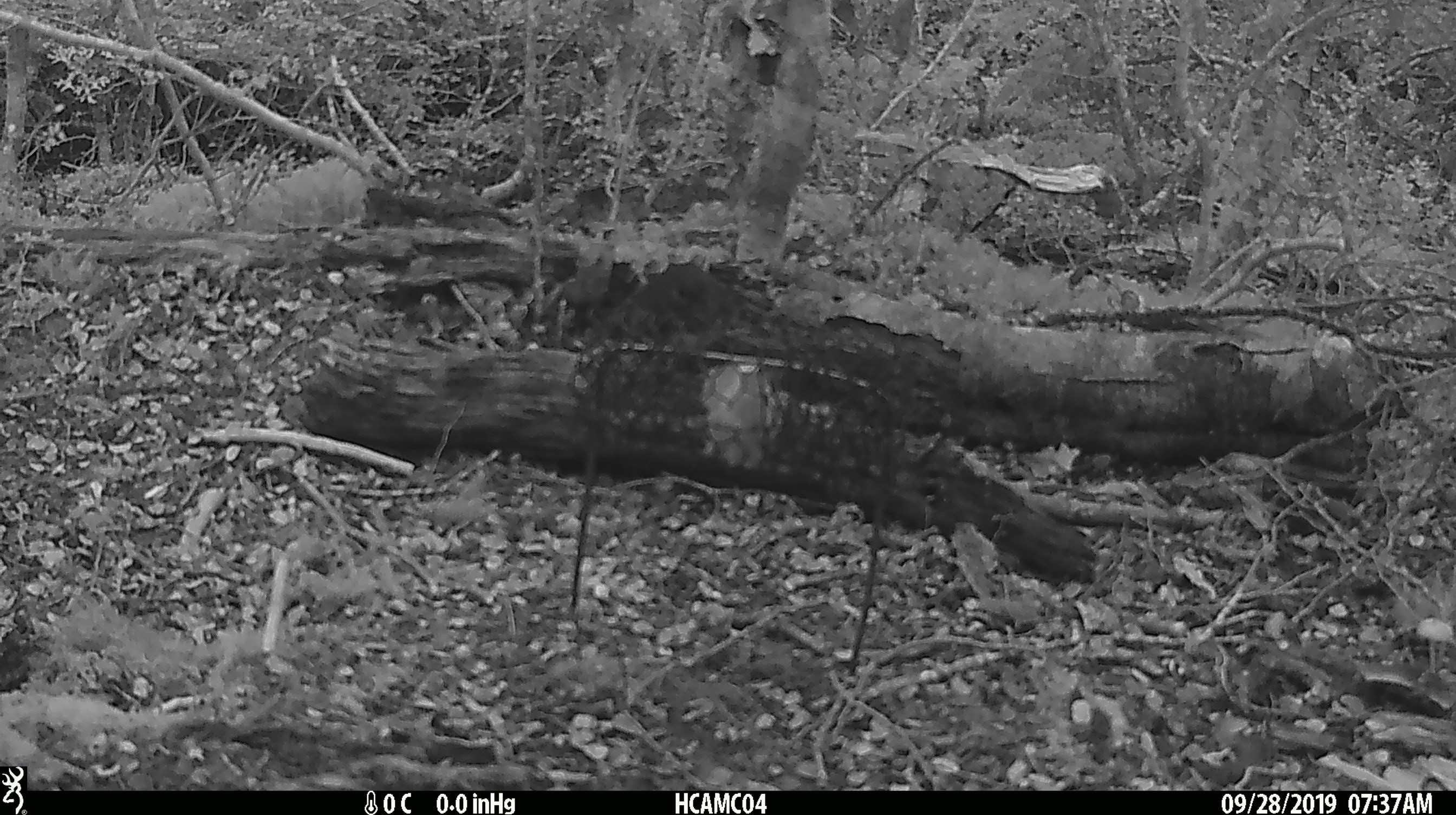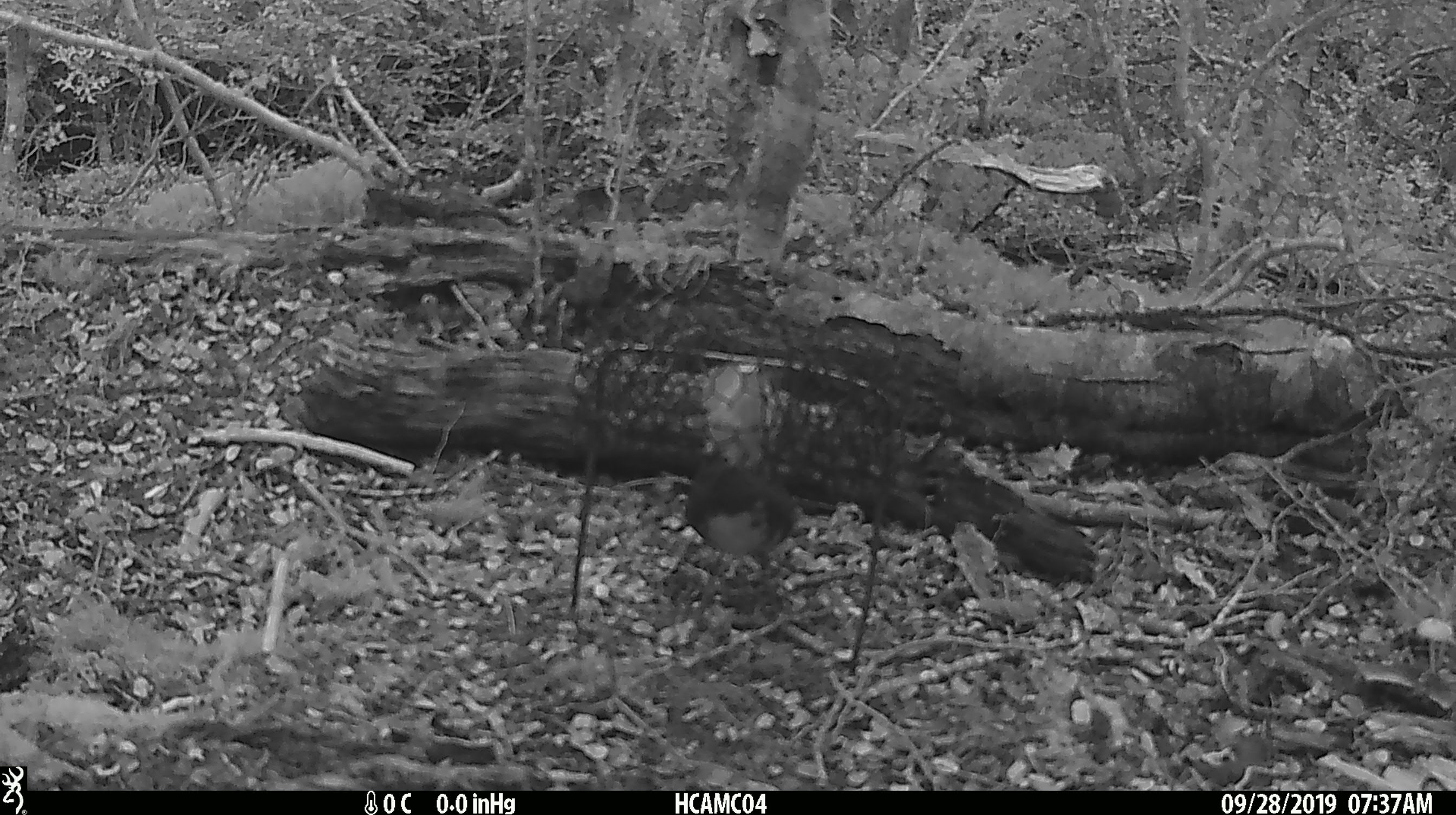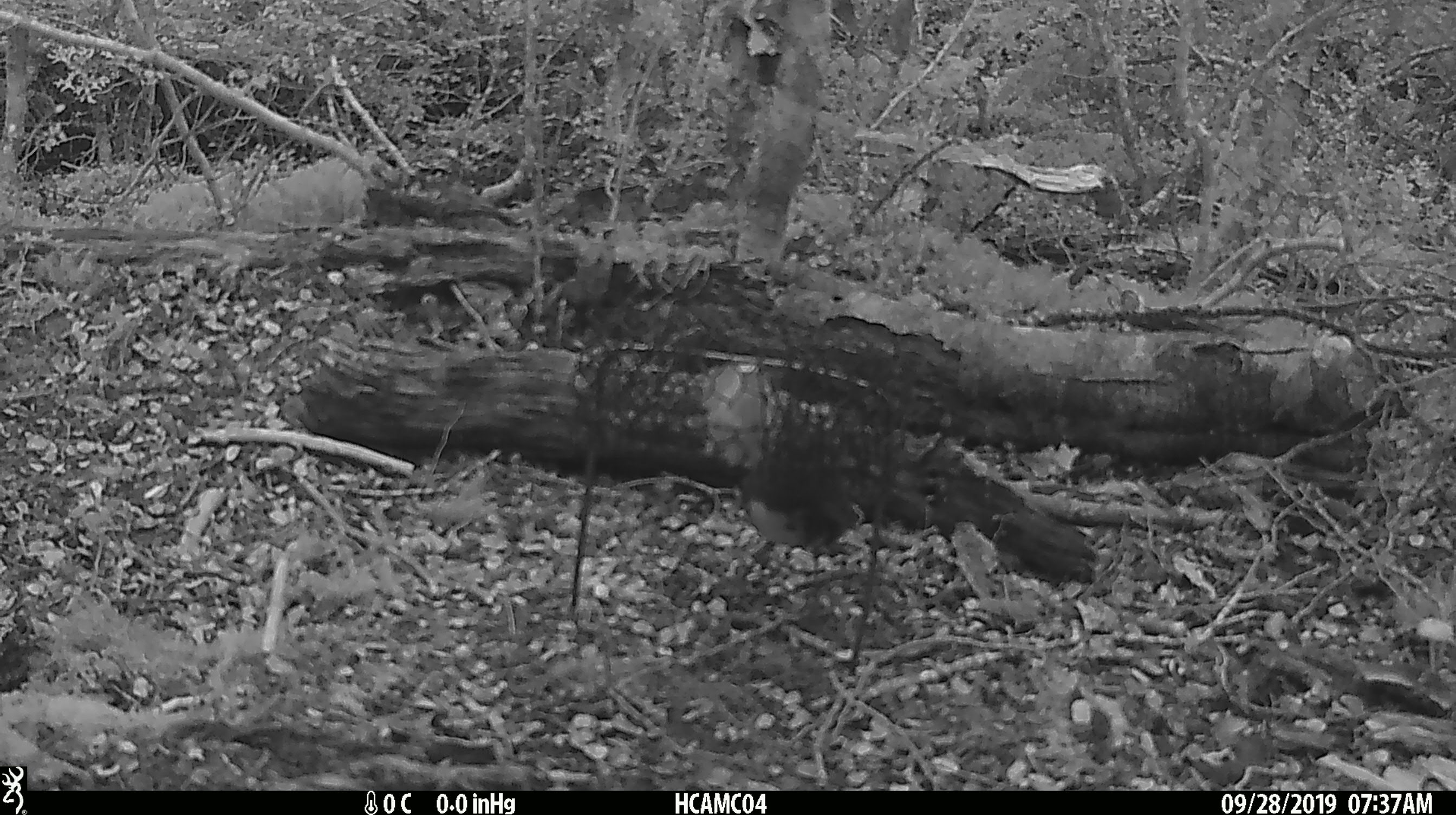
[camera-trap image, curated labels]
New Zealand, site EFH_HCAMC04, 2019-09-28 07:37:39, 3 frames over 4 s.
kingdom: Animalia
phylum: Chordata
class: Aves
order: Passeriformes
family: Petroicidae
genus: Petroica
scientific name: Petroica australis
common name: new zealand robin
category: robin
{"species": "robin (new zealand robin) (Petroica australis)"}